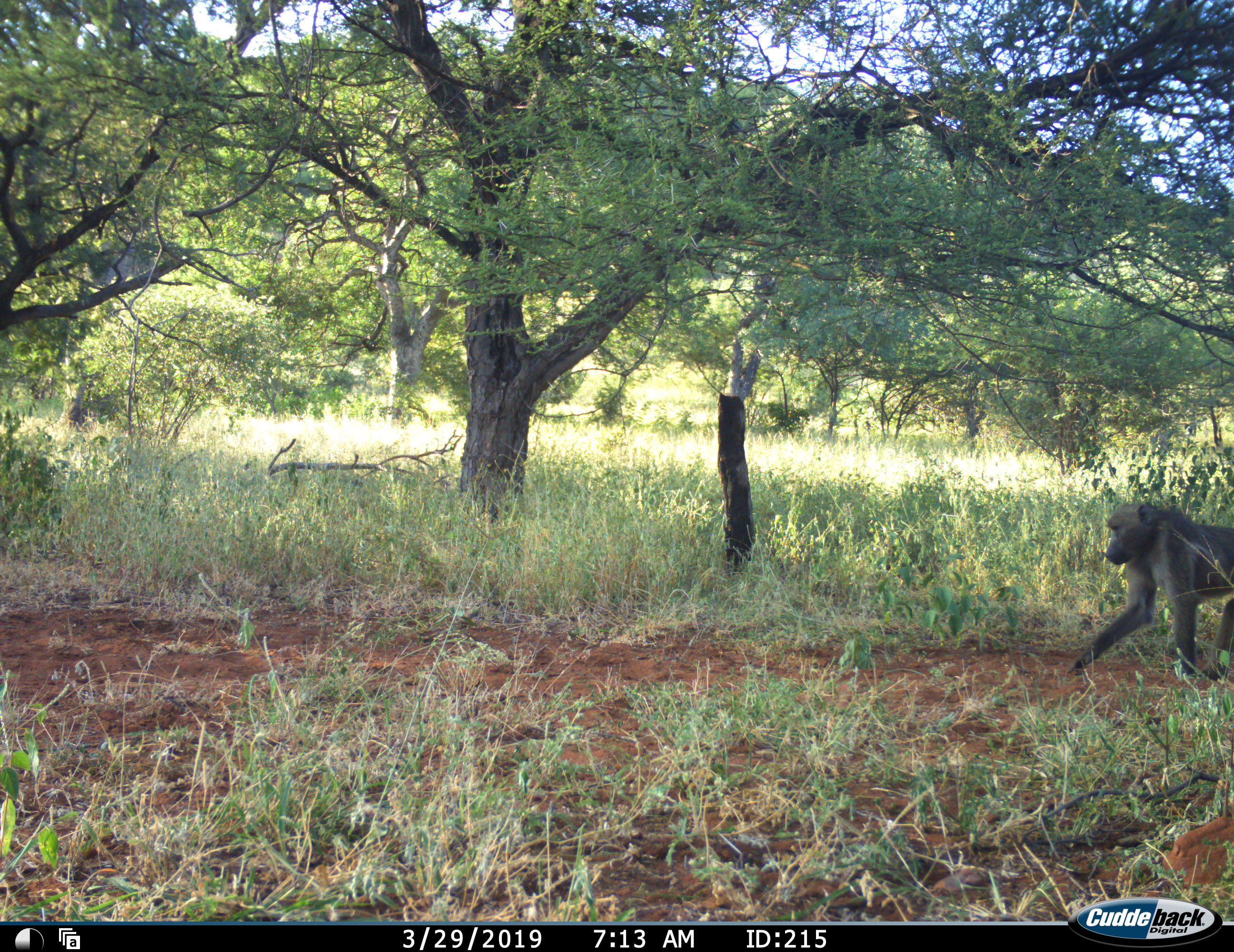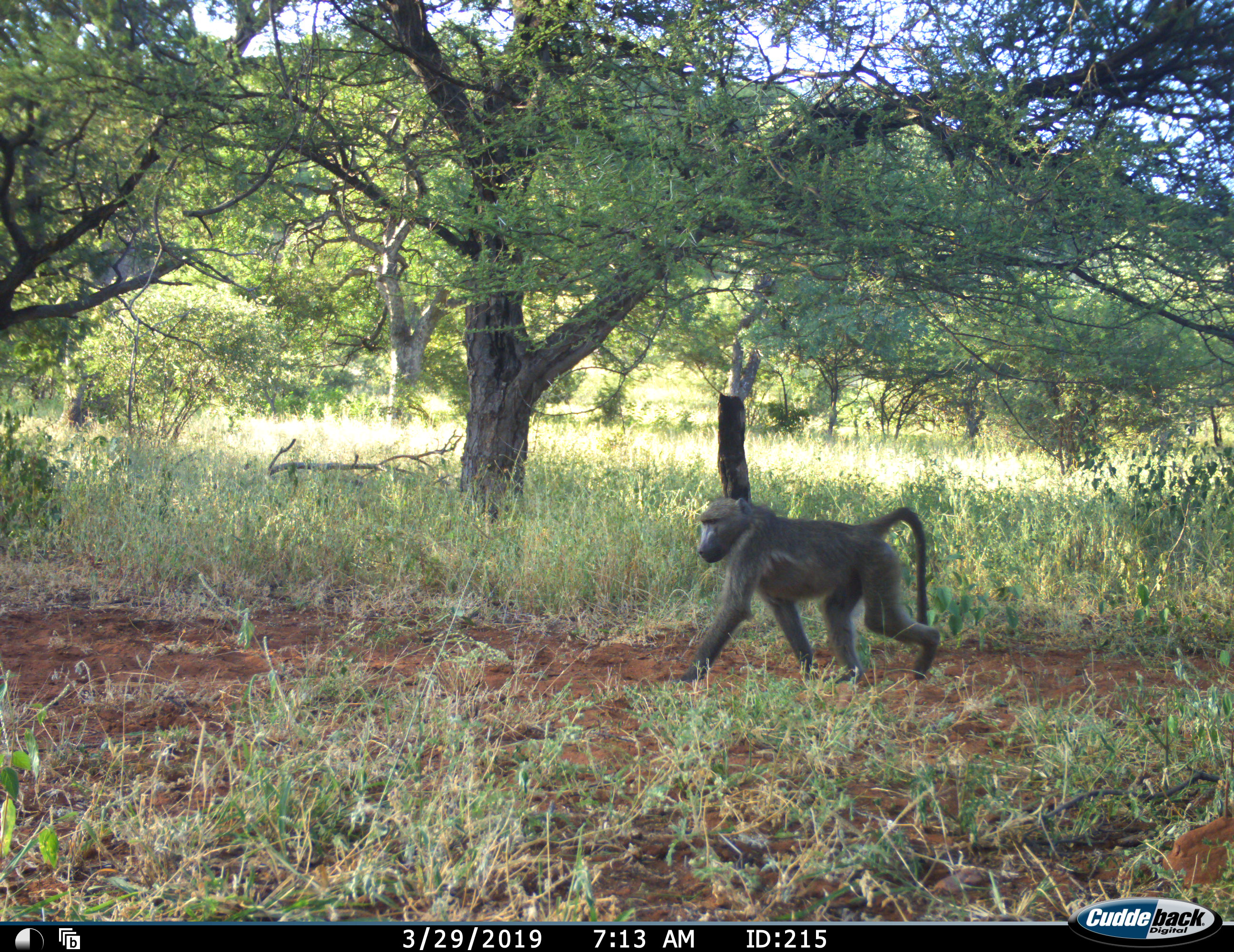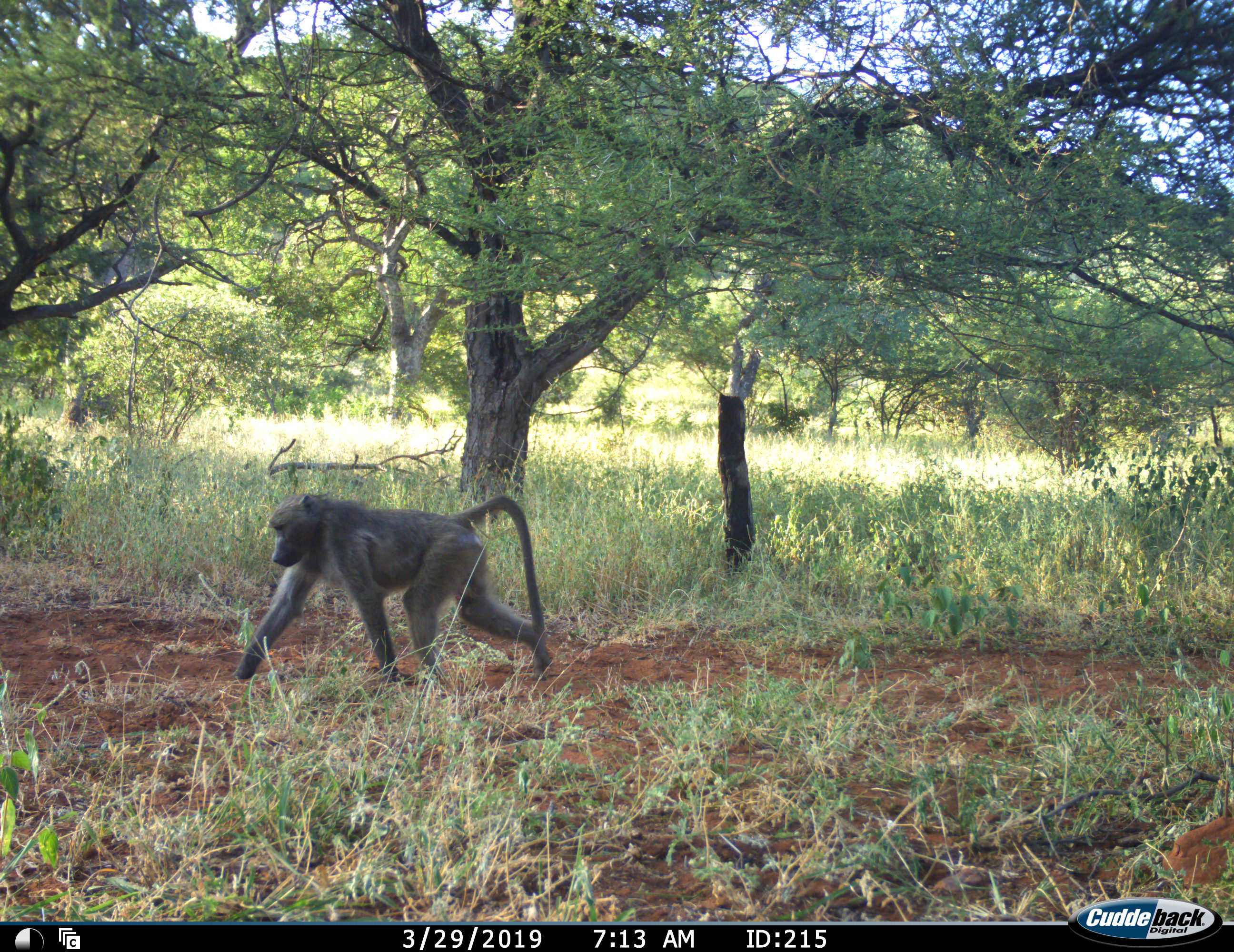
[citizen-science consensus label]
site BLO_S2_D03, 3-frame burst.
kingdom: Animalia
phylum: Chordata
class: Mammalia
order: Primates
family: Cercopithecidae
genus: Papio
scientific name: Papio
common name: baboon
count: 1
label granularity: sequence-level